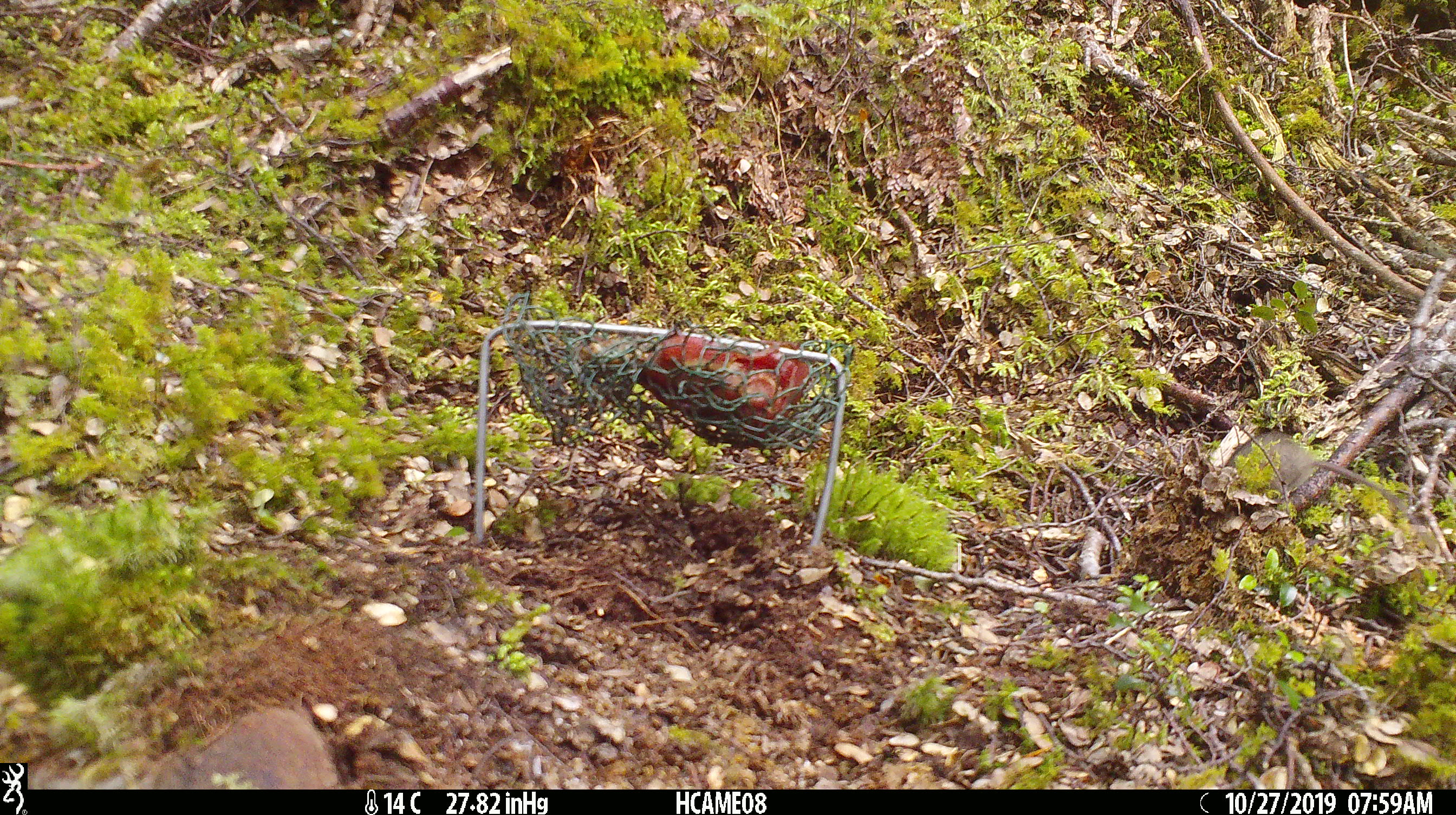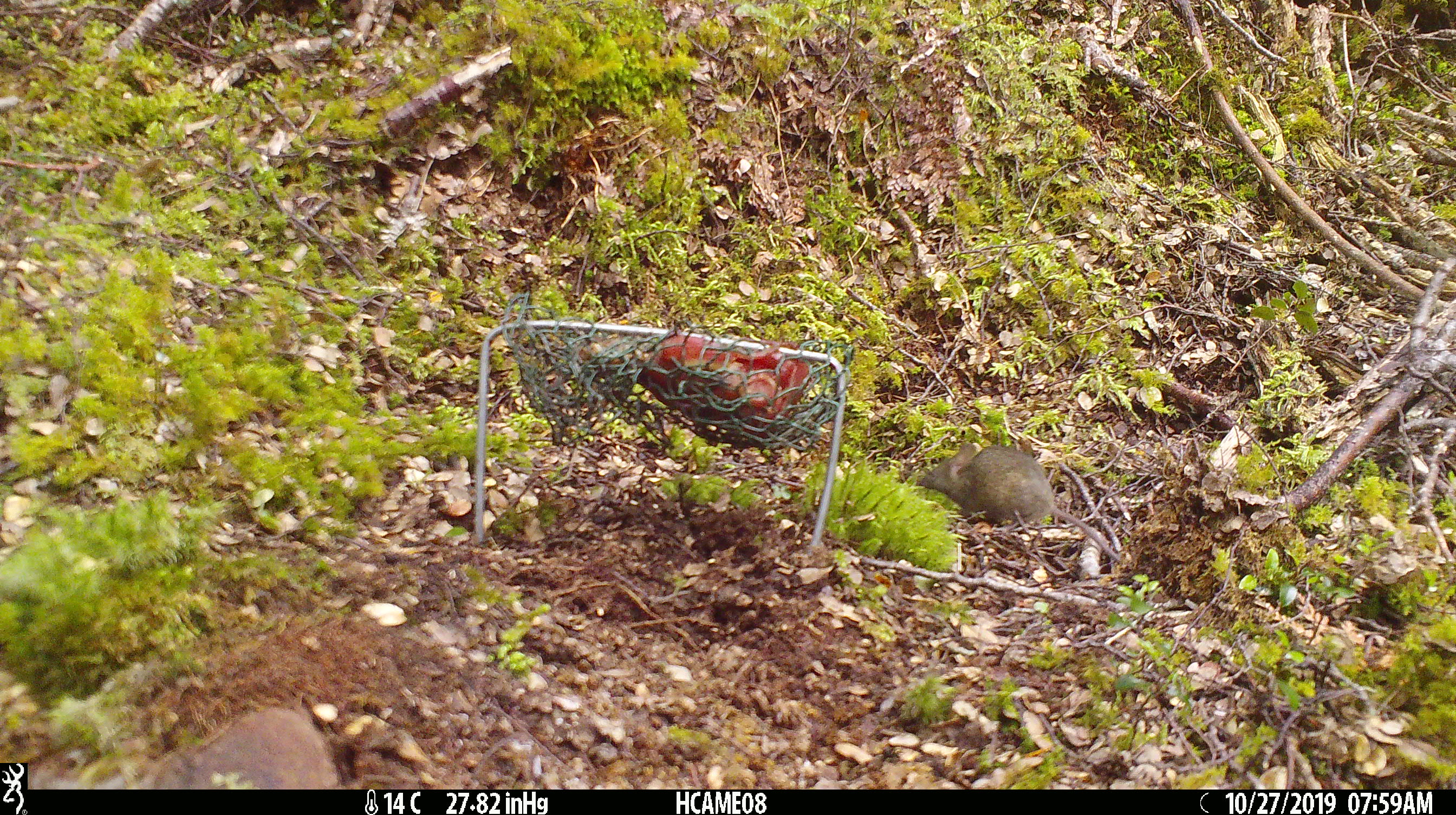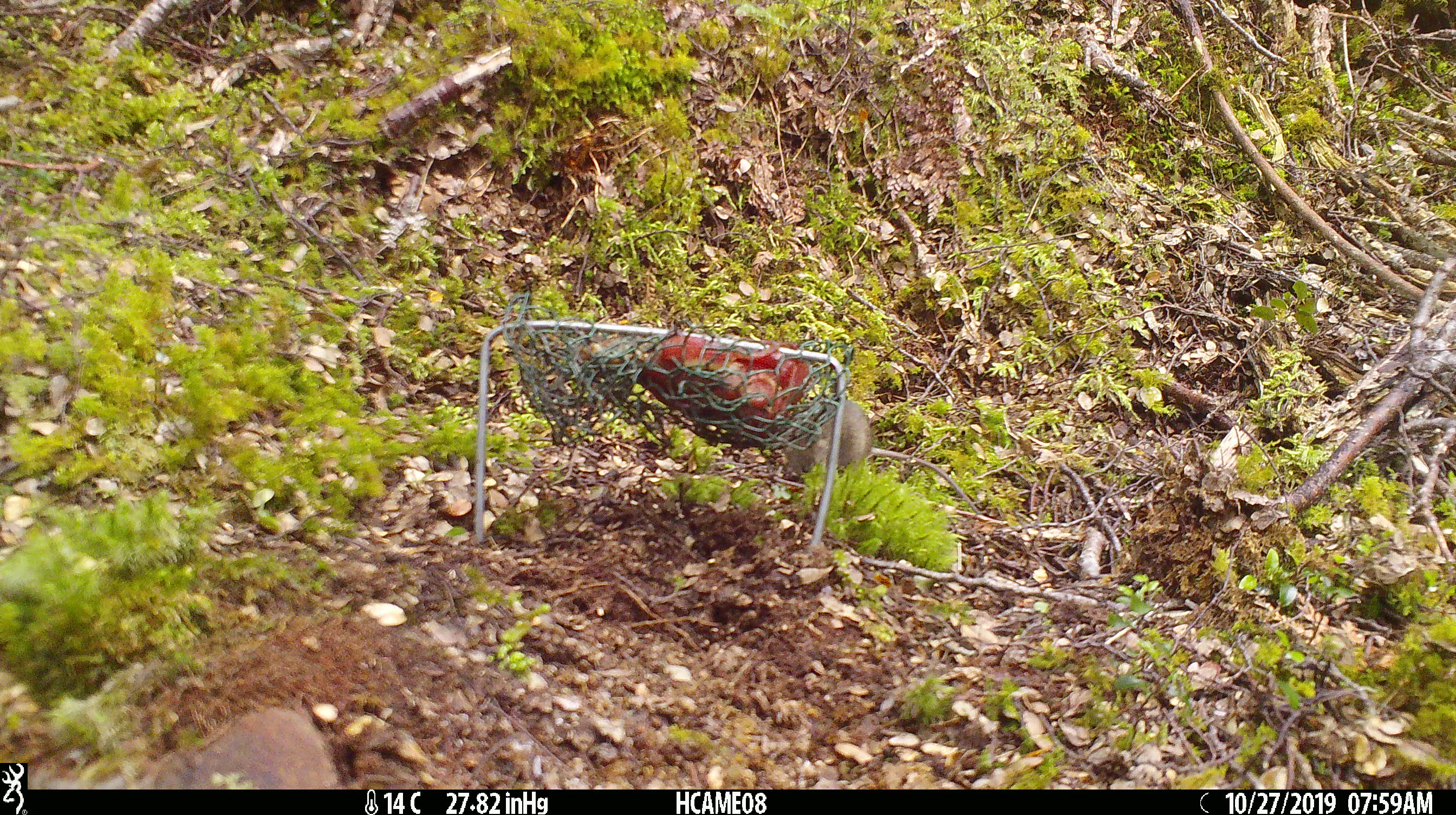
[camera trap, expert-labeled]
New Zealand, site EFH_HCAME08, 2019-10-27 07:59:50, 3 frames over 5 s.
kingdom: Animalia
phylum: Chordata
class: Mammalia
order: Rodentia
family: Muridae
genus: Mus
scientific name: Mus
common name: mouse